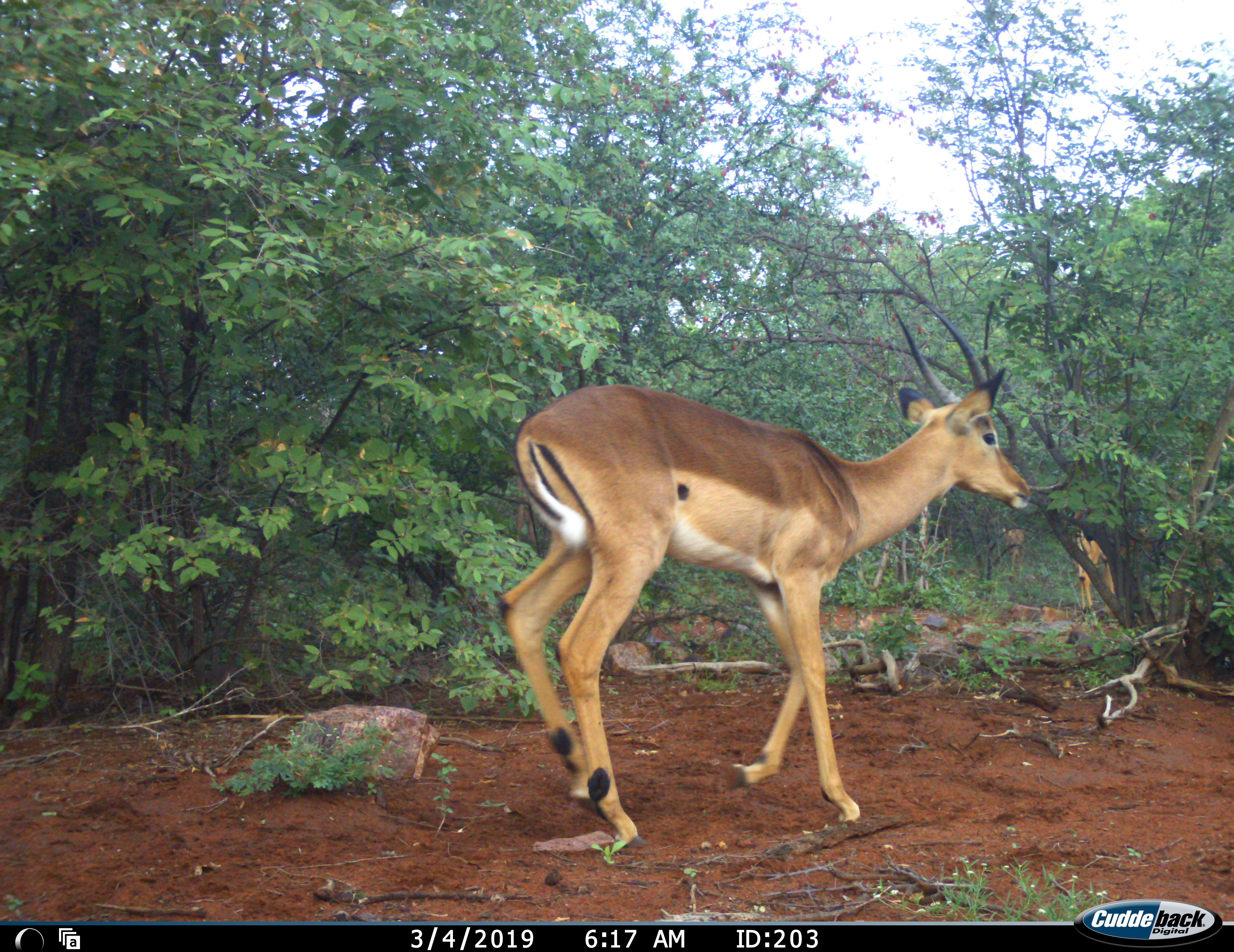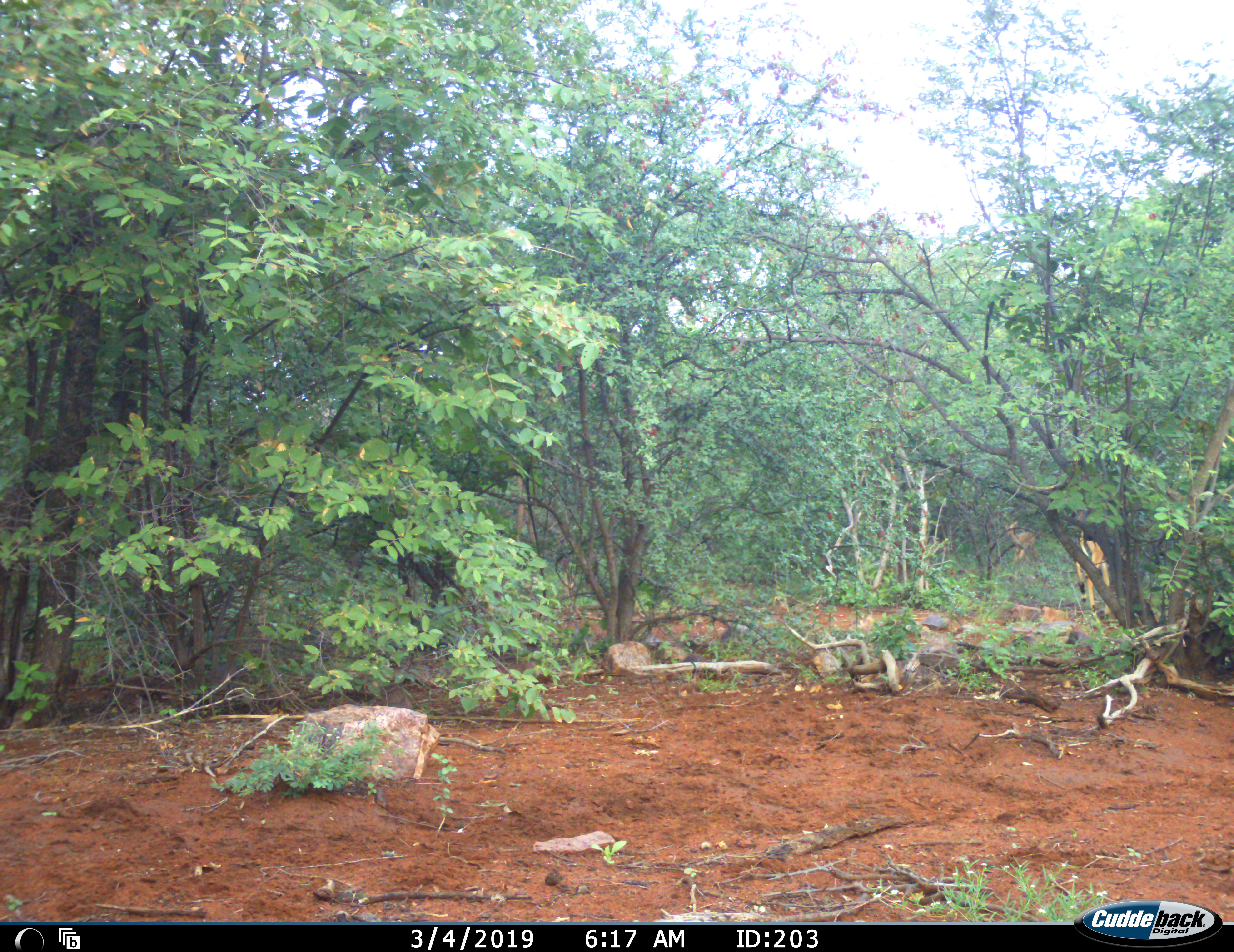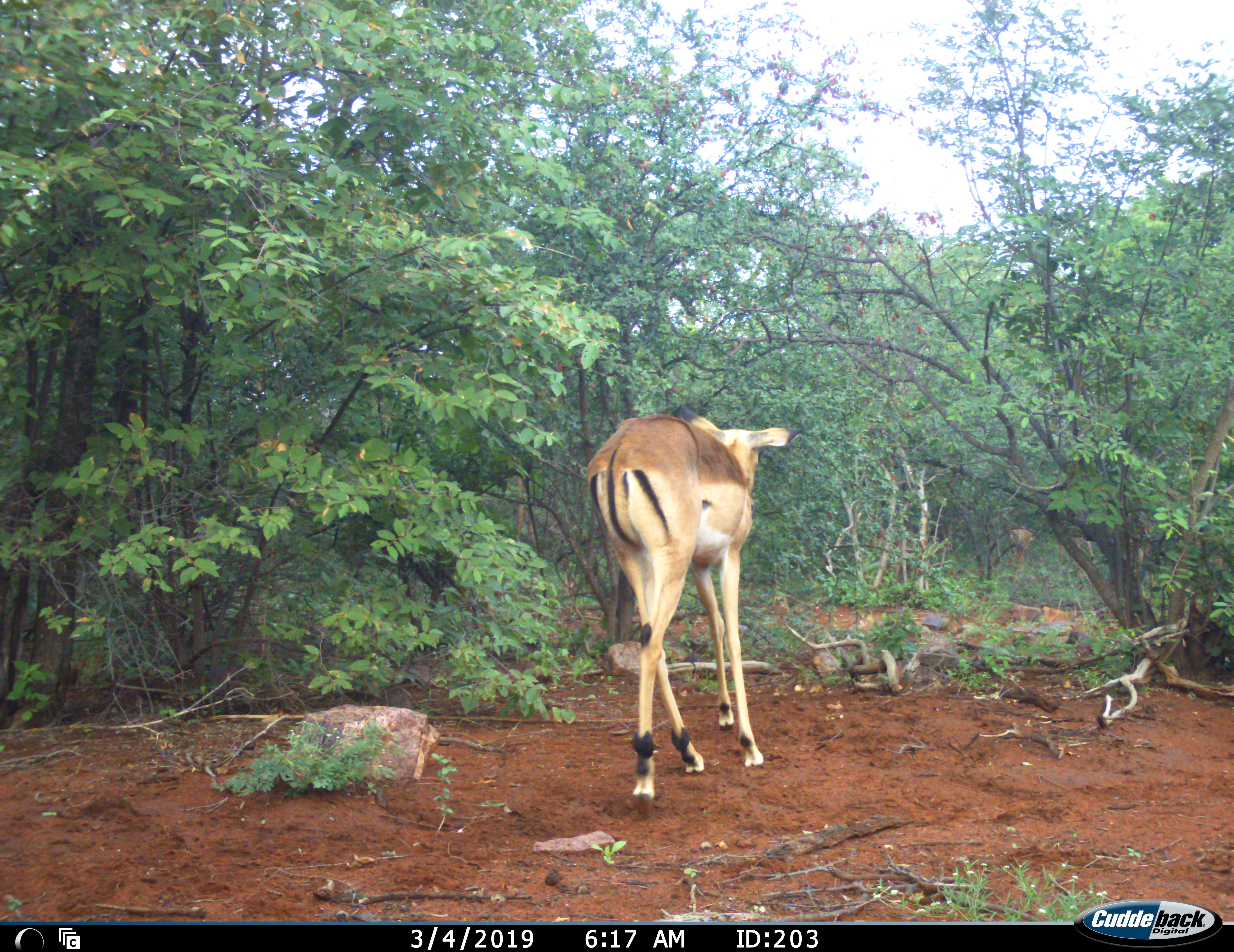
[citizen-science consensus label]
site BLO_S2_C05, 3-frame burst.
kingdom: Animalia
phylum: Chordata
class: Mammalia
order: Artiodactyla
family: Bovidae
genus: Aepyceros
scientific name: Aepyceros melampus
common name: impala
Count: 3.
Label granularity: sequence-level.